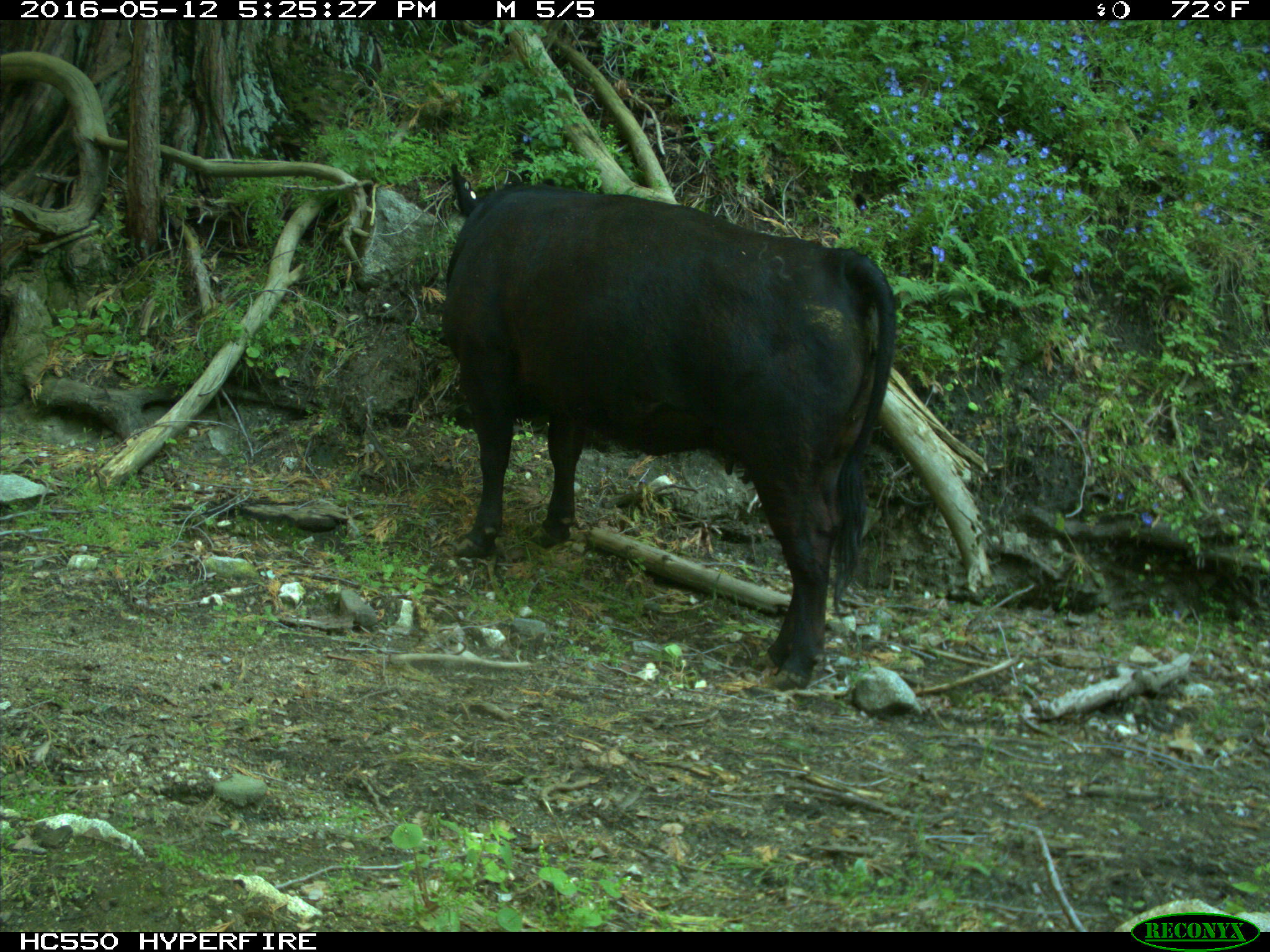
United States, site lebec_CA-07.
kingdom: Animalia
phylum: Chordata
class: Mammalia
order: Artiodactyla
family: Bovidae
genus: Bos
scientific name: Bos taurus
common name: domestic cow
Bos taurus (domestic cow).